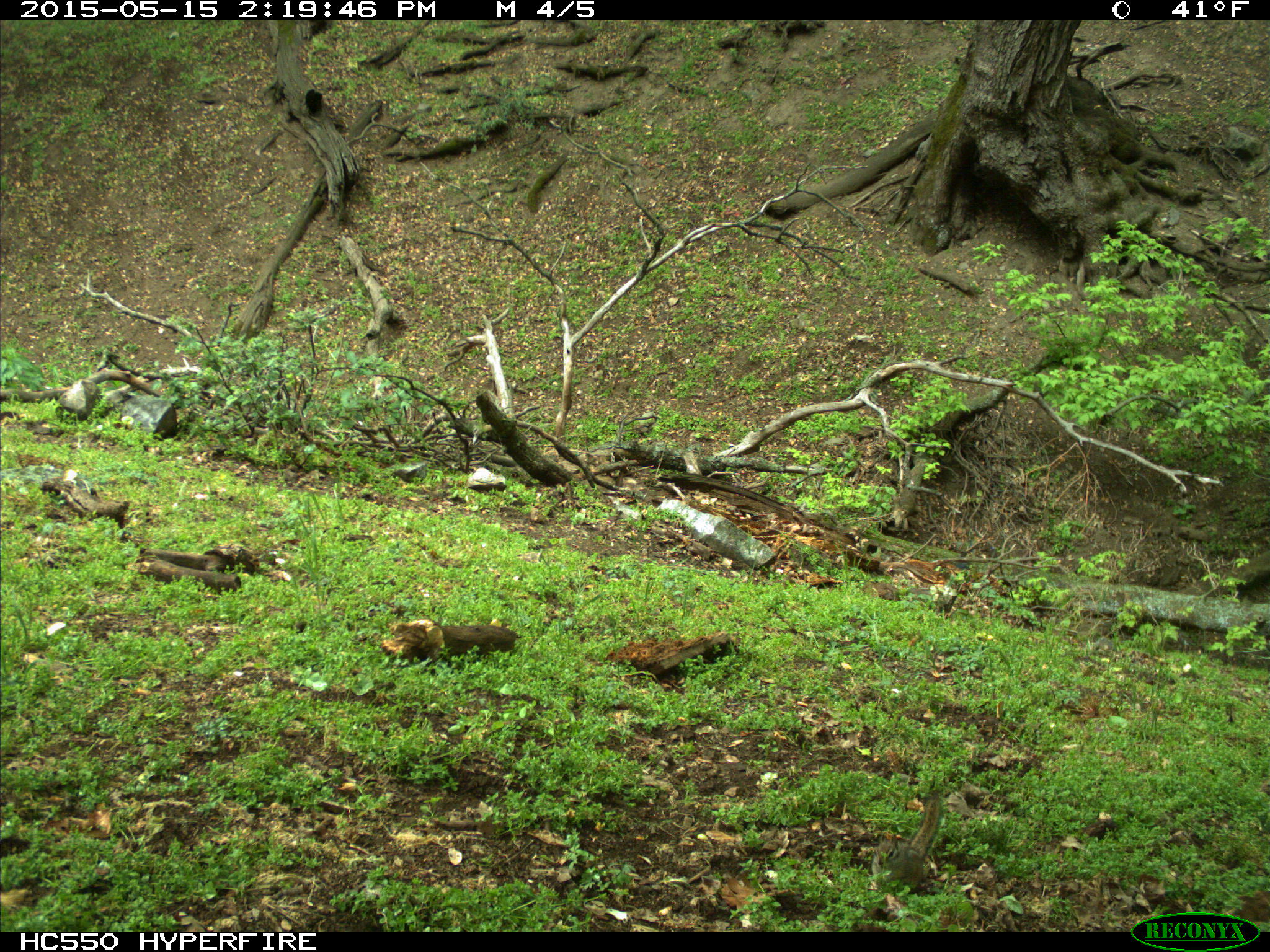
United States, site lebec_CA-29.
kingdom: Animalia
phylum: Chordata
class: Mammalia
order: Rodentia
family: Sciuridae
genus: Tamias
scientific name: Tamias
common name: chipmunk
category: unidentified chipmunk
Unidentified chipmunk (chipmunk) (Tamias).